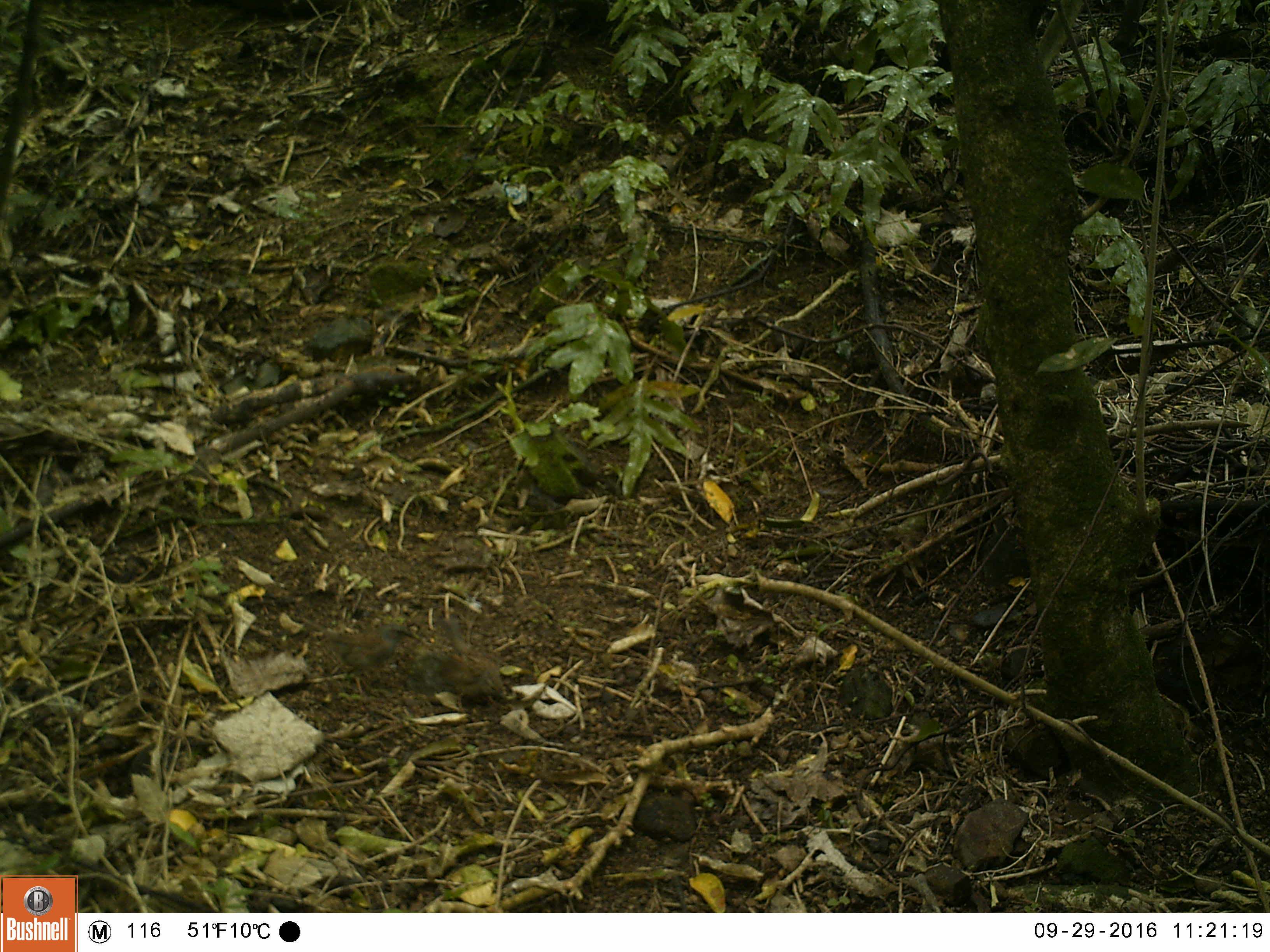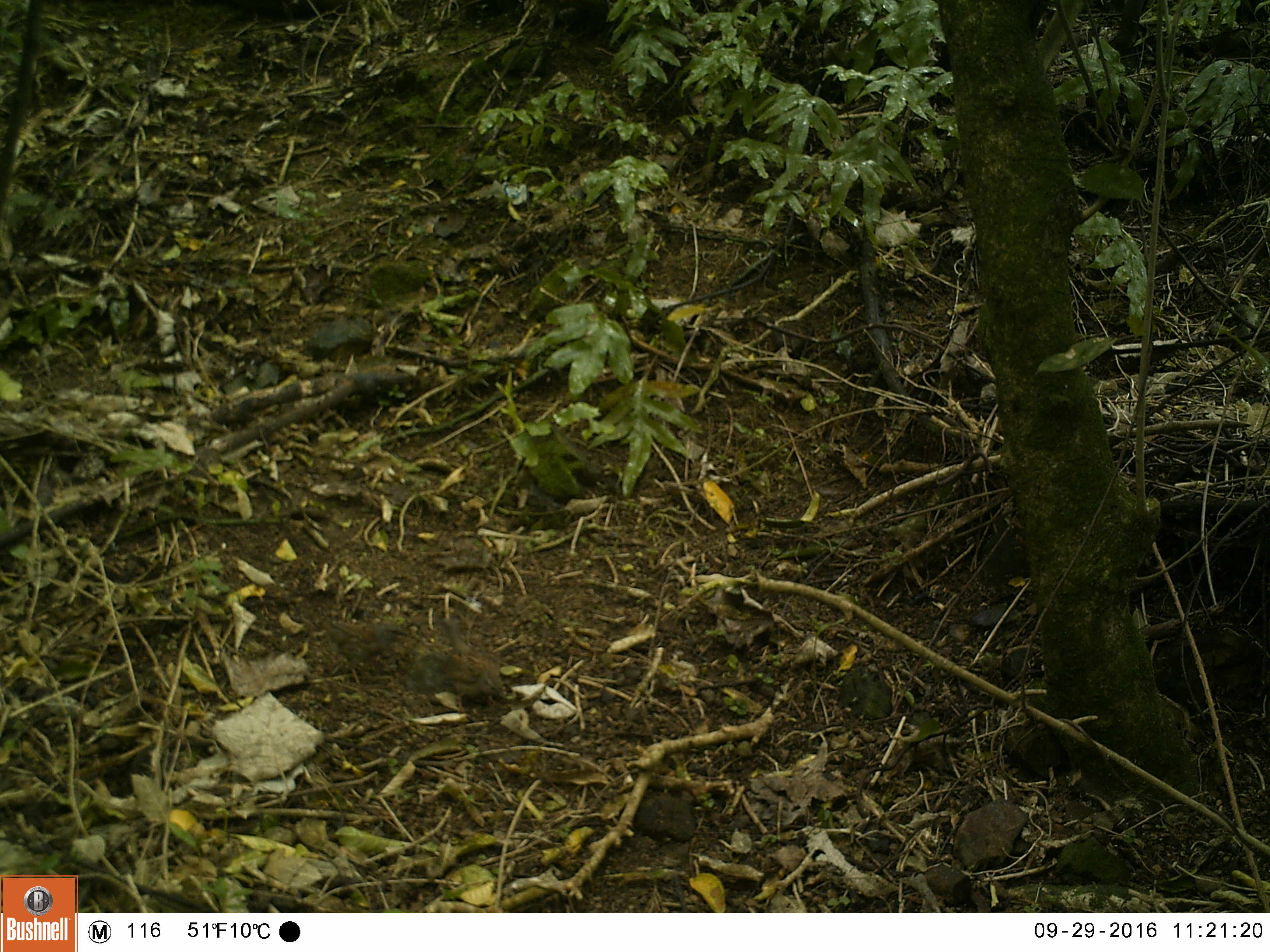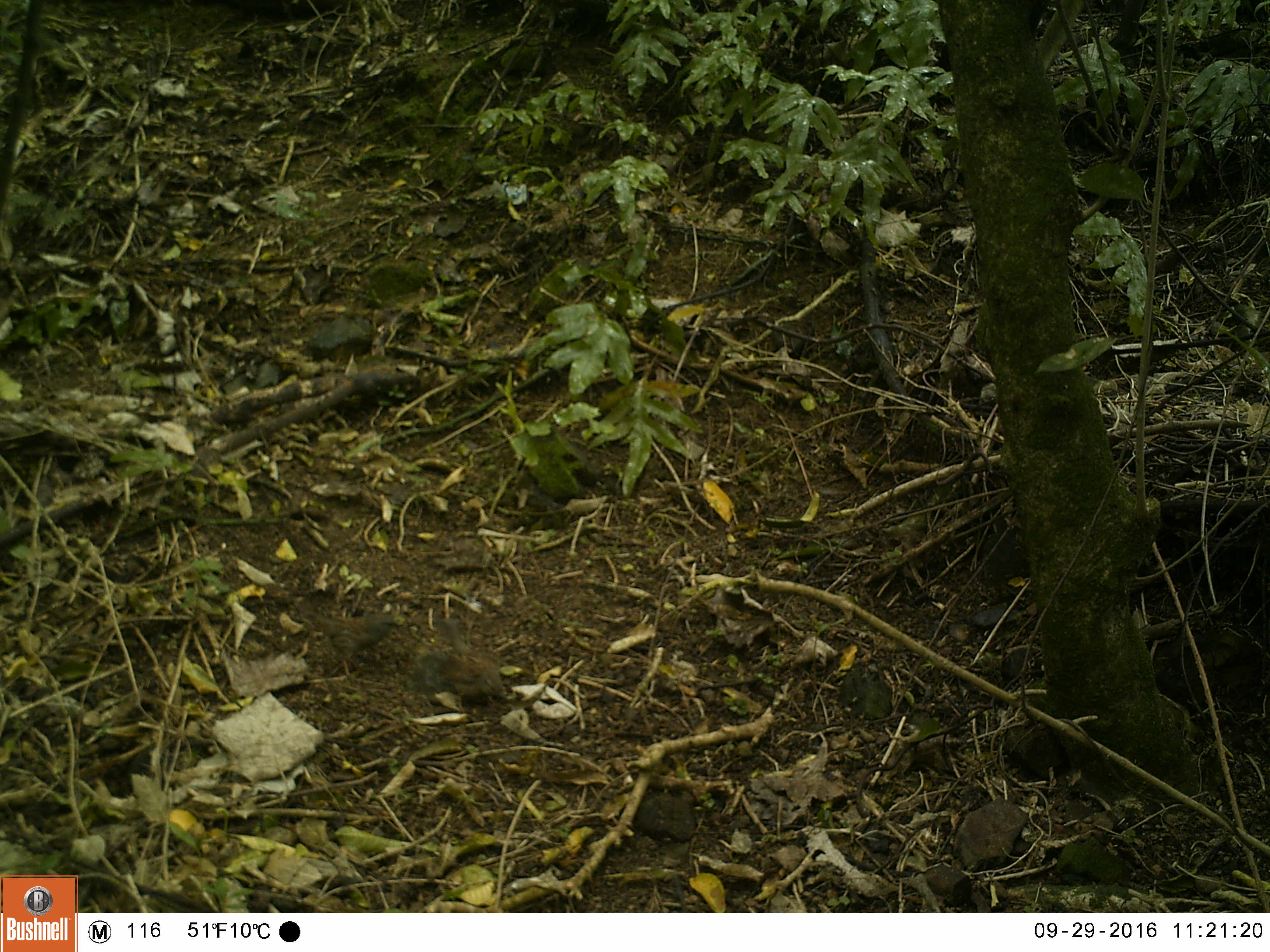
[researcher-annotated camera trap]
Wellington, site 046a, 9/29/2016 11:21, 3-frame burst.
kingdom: Animalia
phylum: Chordata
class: Aves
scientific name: Aves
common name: bird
Bird (Aves).